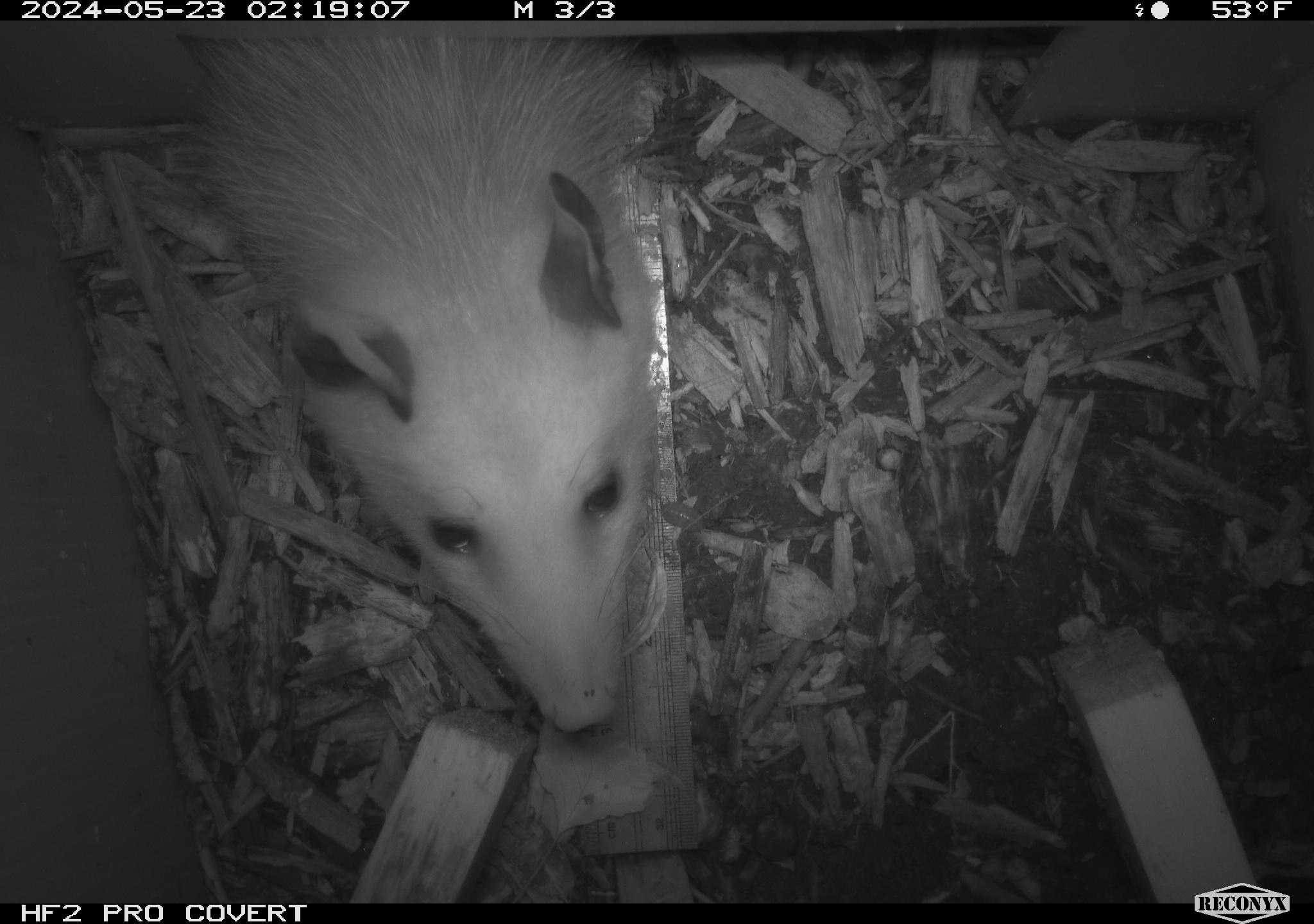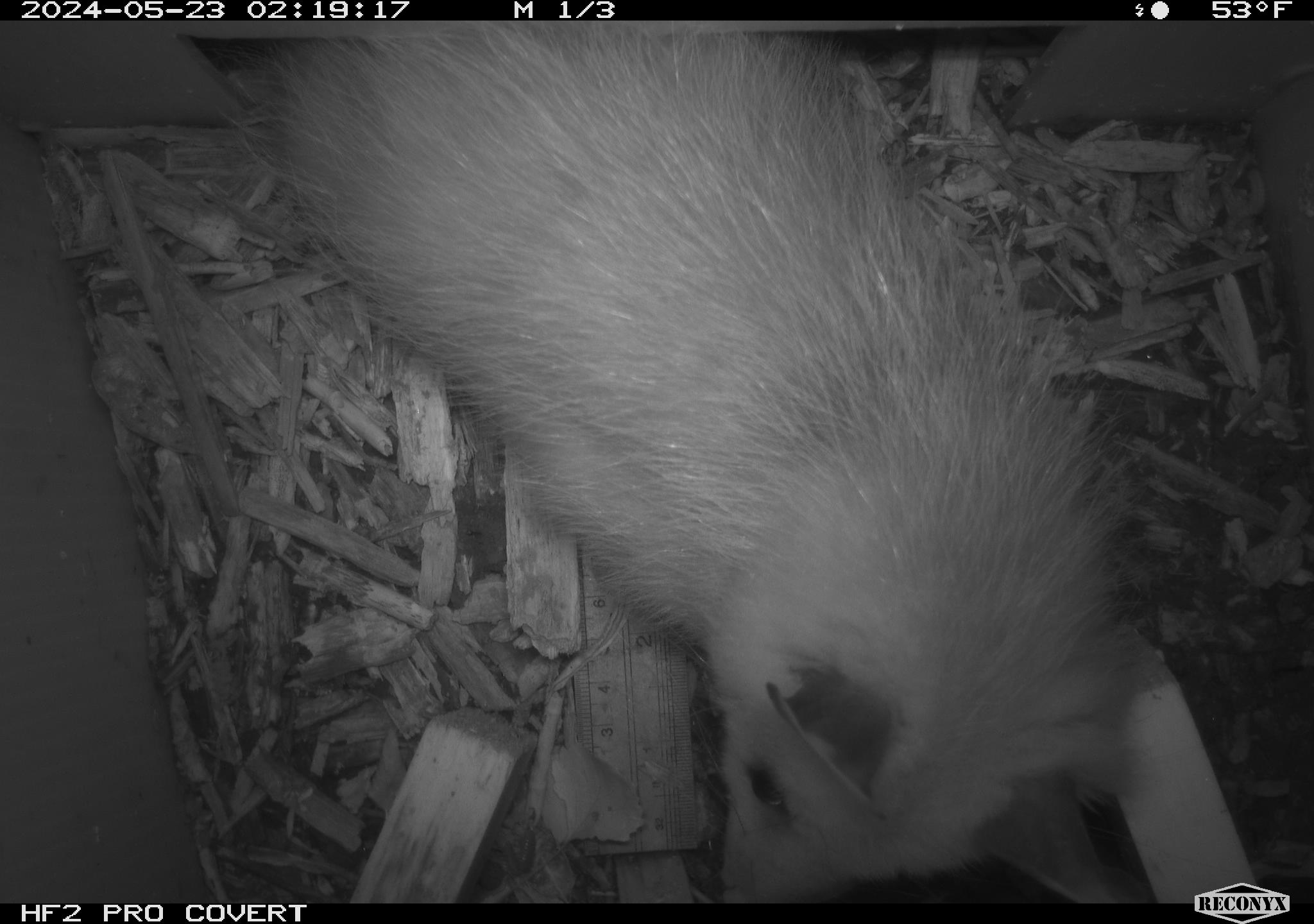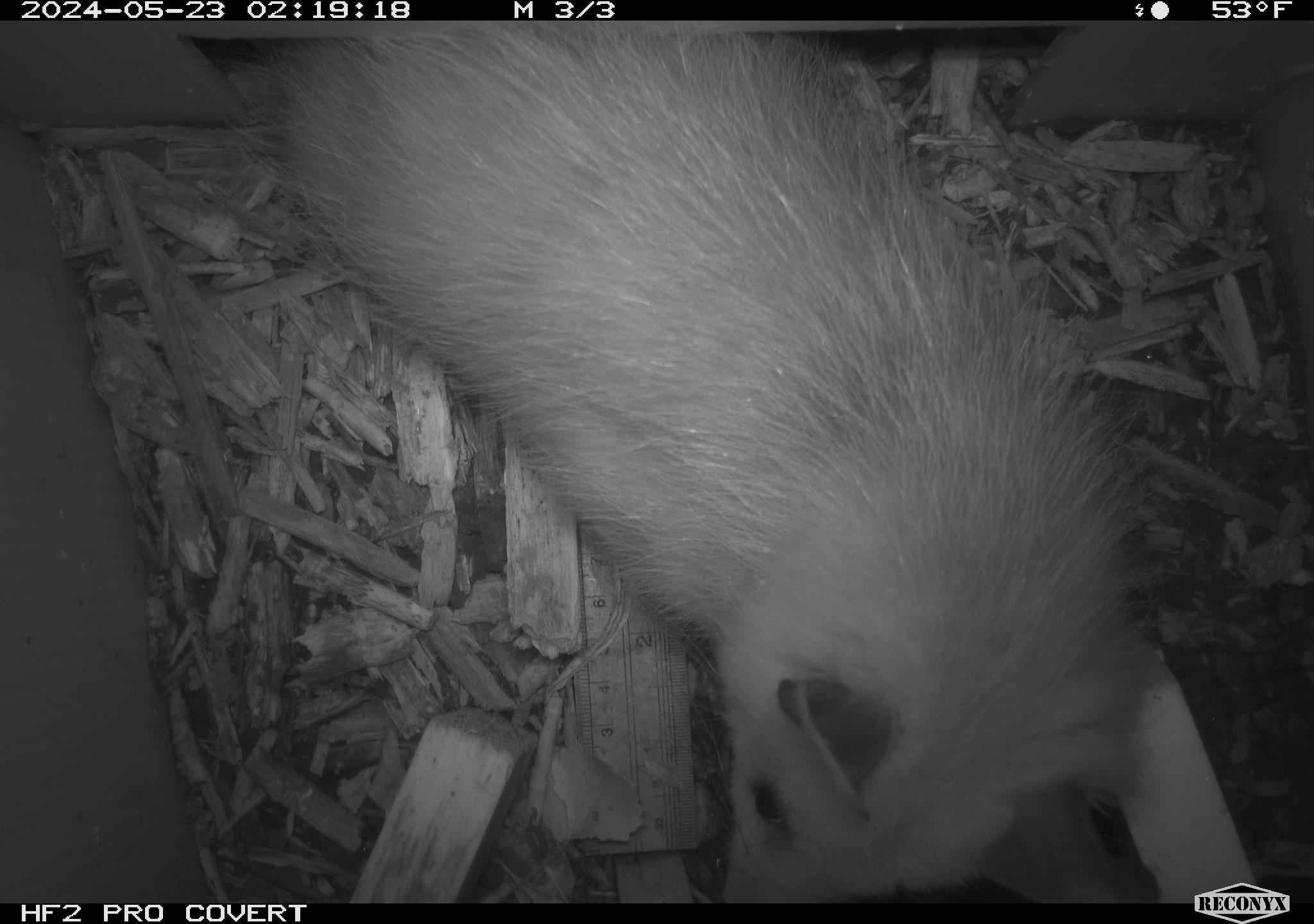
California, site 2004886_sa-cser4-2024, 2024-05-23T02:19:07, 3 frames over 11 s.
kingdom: Animalia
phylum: Chordata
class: Mammalia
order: Didelphimorphia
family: Didelphidae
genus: Didelphis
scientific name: Didelphis virginiana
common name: virginia opossum